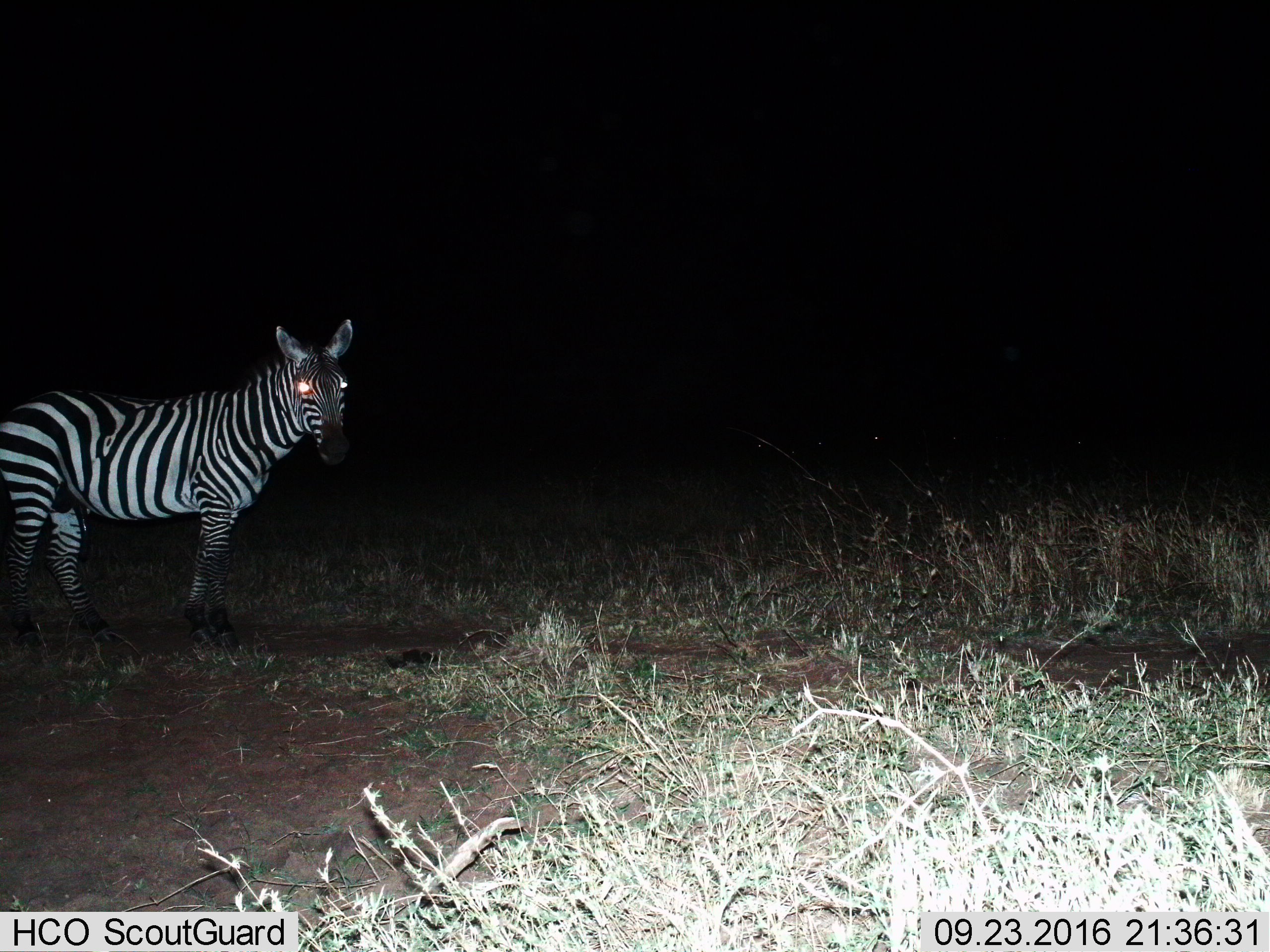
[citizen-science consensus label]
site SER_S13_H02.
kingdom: Animalia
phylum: Chordata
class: Mammalia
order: Perissodactyla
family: Equidae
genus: Equus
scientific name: Equus quagga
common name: plains zebra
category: zebraplains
Zebraplains (plains zebra) (Equus quagga), count 1. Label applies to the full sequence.